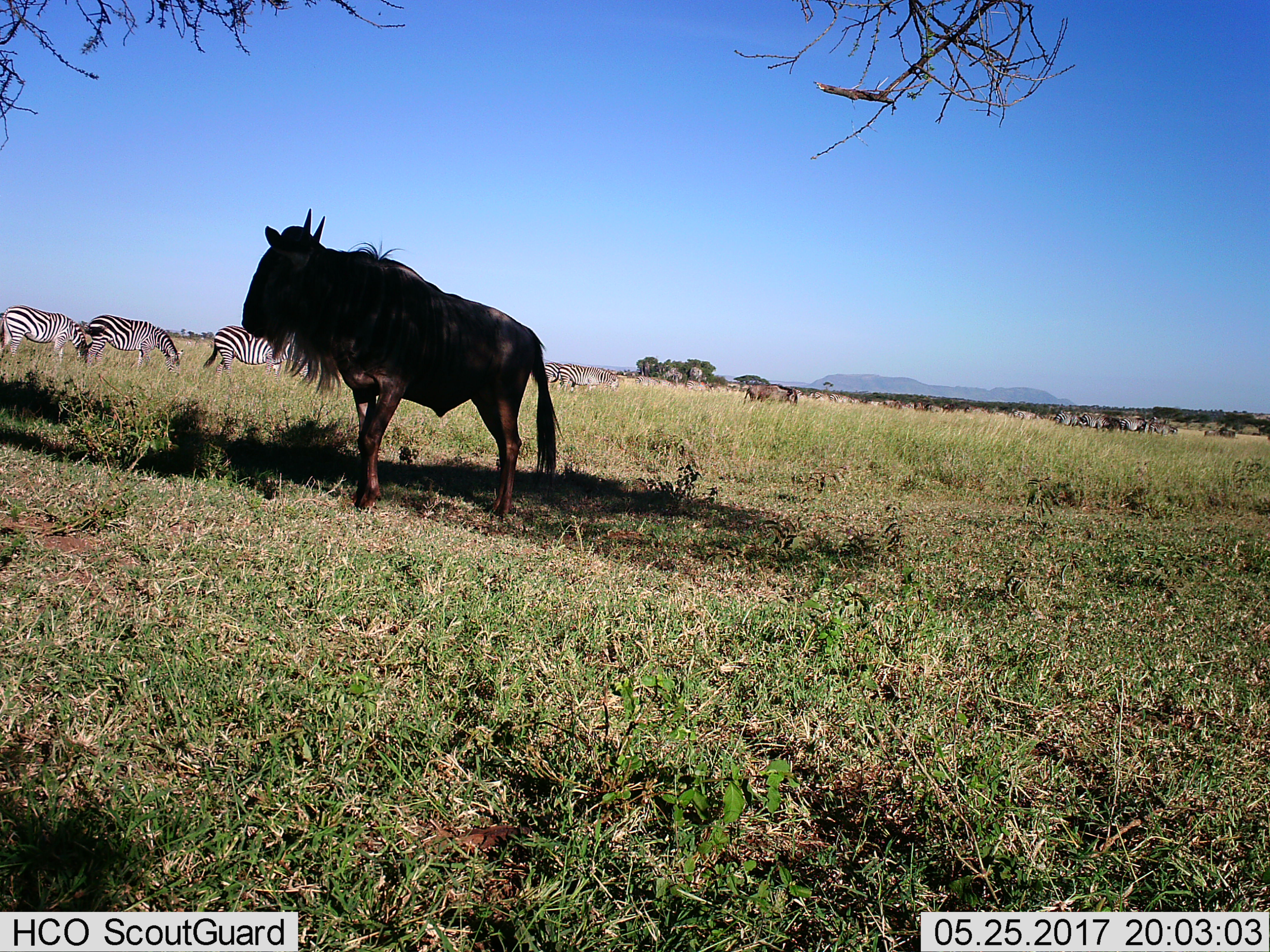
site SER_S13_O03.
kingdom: Animalia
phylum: Chordata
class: Mammalia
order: Artiodactyla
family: Bovidae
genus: Connochaetes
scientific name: Connochaetes taurinus taurinus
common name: blue wildebeest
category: wildebeestblue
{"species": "wildebeestblue (blue wildebeest) (Connochaetes taurinus taurinus)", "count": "8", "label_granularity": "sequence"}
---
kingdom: Animalia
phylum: Chordata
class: Mammalia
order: Perissodactyla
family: Equidae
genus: Equus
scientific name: Equus quagga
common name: plains zebra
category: zebraplains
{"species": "zebraplains (plains zebra) (Equus quagga)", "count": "11-50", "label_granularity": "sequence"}